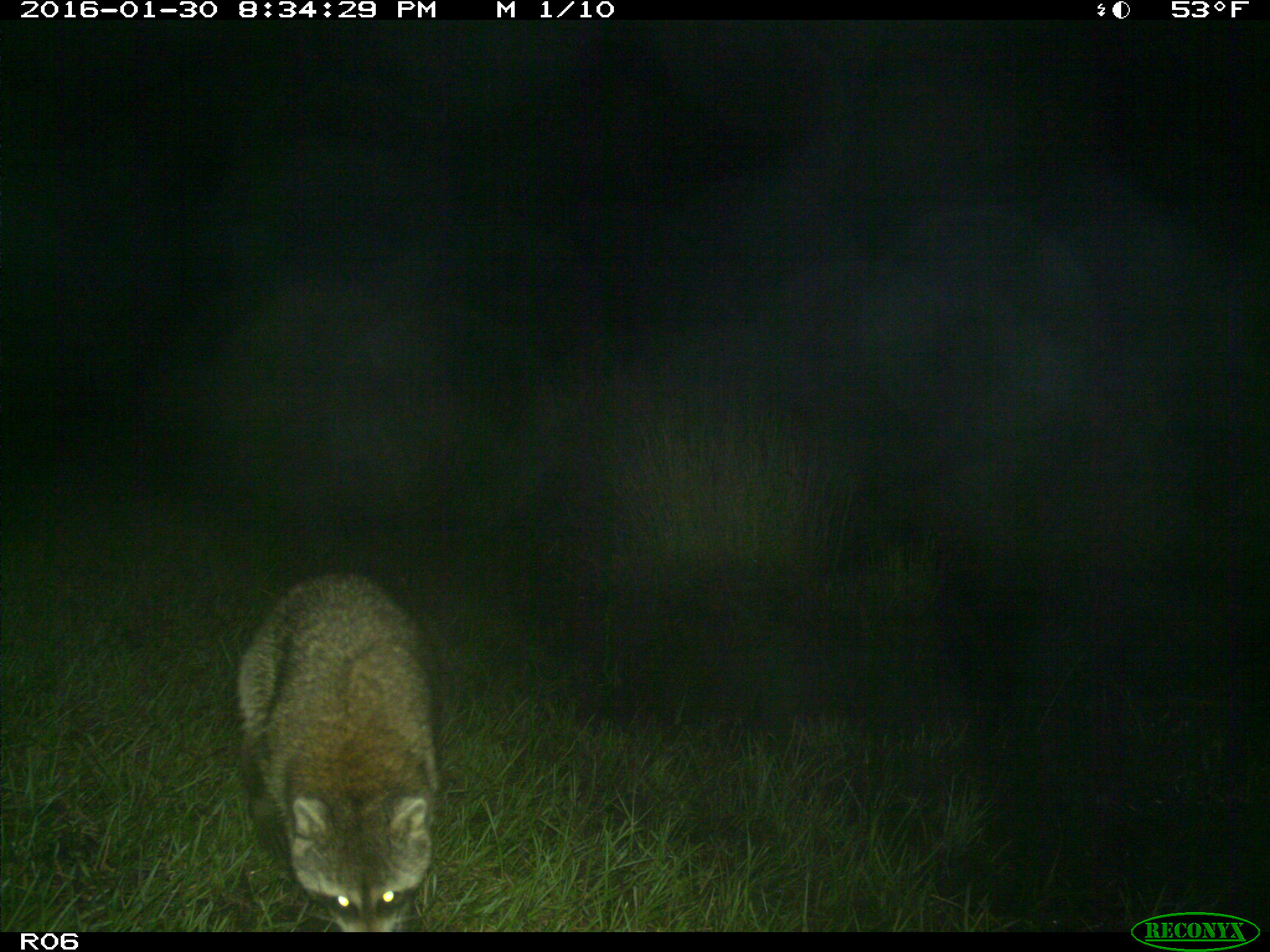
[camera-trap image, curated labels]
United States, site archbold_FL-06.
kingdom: Animalia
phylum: Chordata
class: Mammalia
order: Carnivora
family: Procyonidae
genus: Procyon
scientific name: Procyon lotor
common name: common raccoon